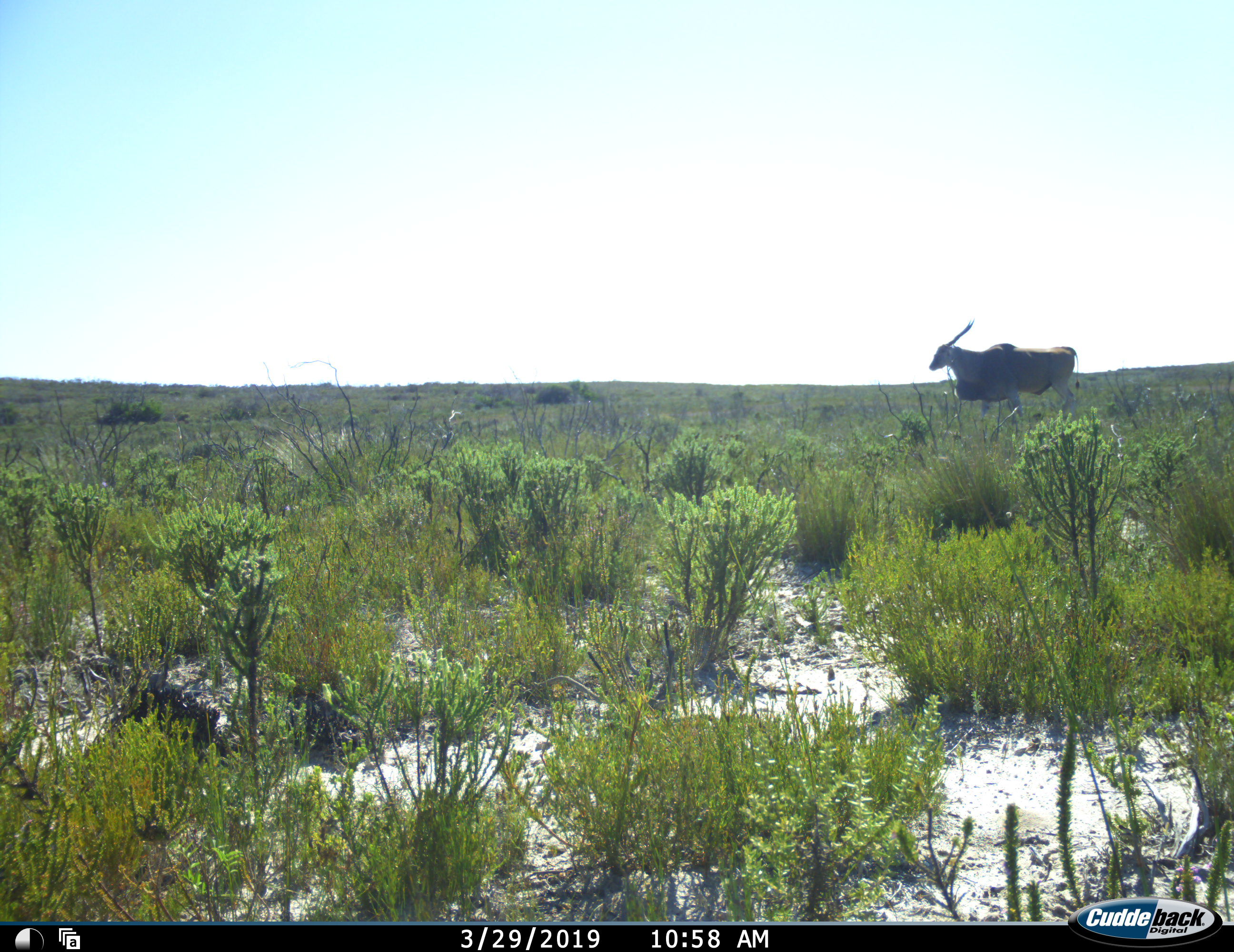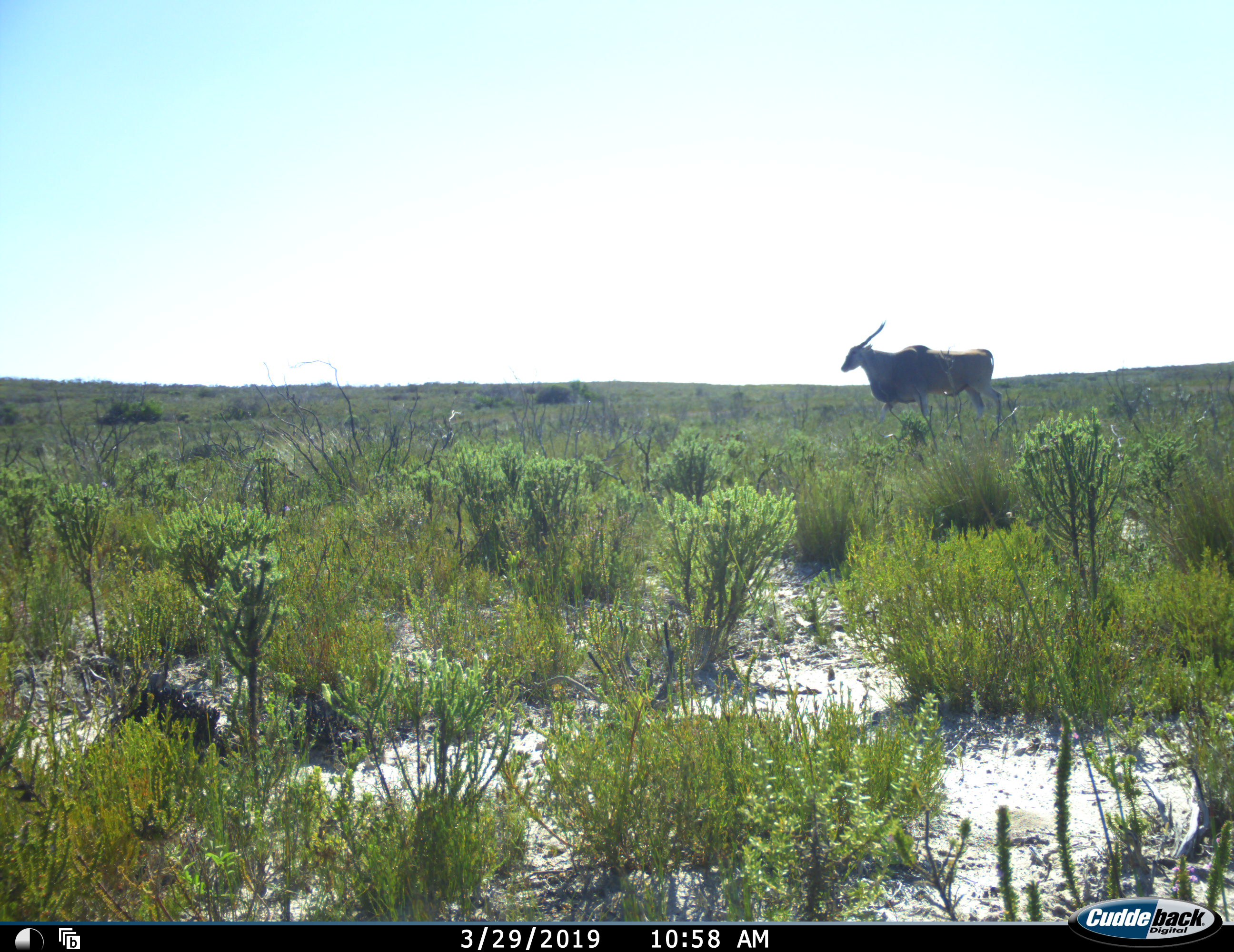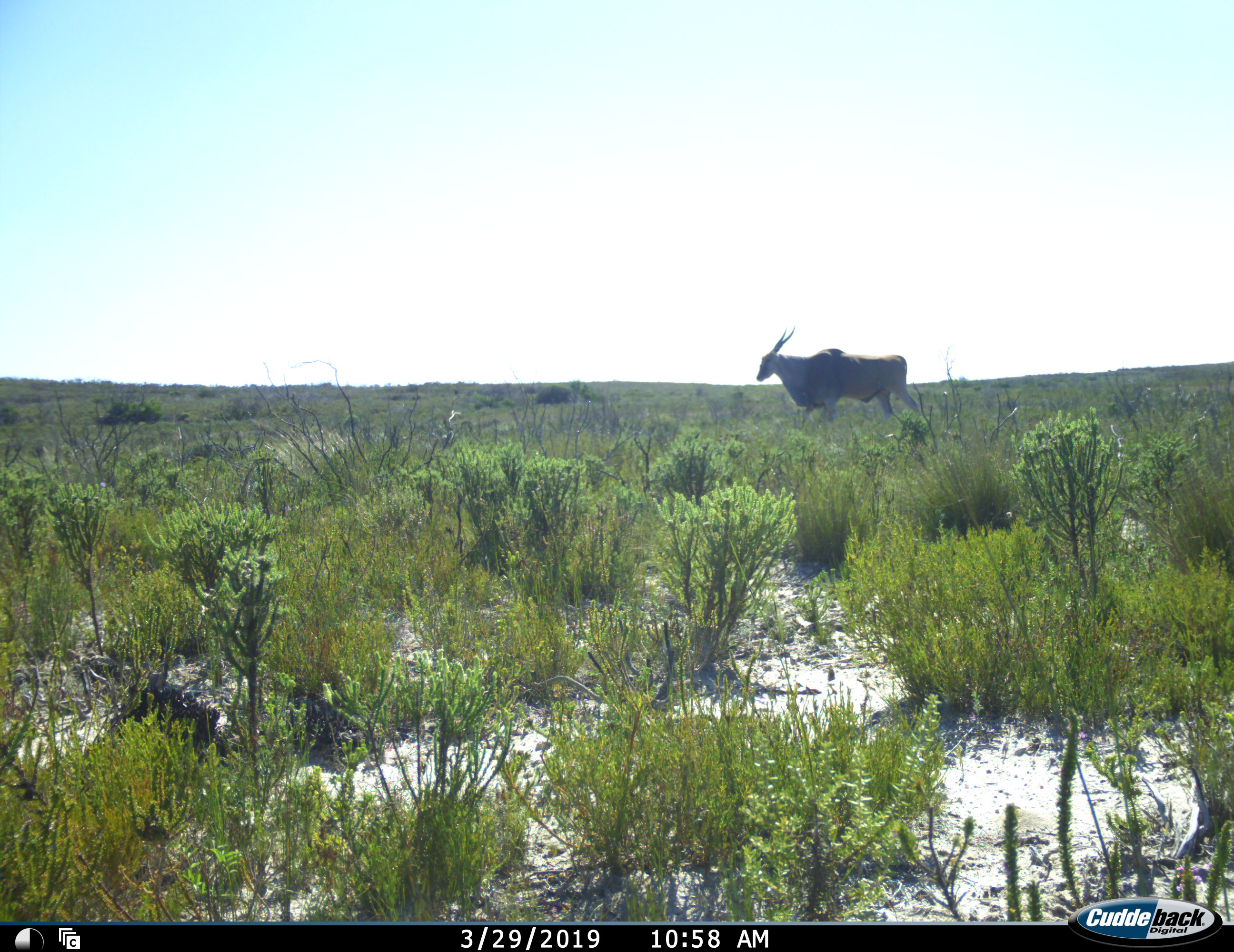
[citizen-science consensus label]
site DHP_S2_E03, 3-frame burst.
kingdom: Animalia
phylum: Chordata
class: Mammalia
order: Artiodactyla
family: Bovidae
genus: Tragelaphus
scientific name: Tragelaphus oryx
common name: eland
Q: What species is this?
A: Eland (Tragelaphus oryx).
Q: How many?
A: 1.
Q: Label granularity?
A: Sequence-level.